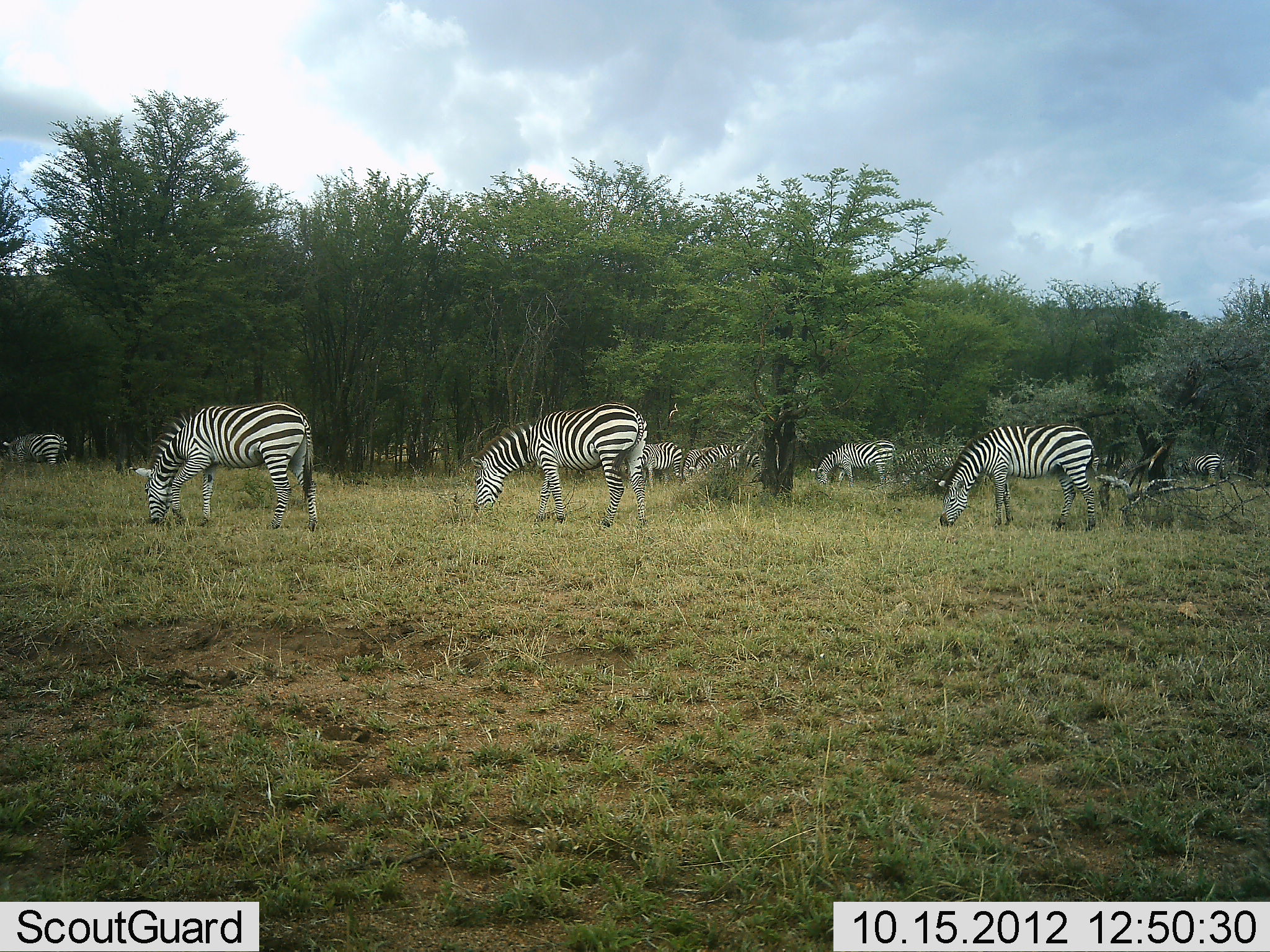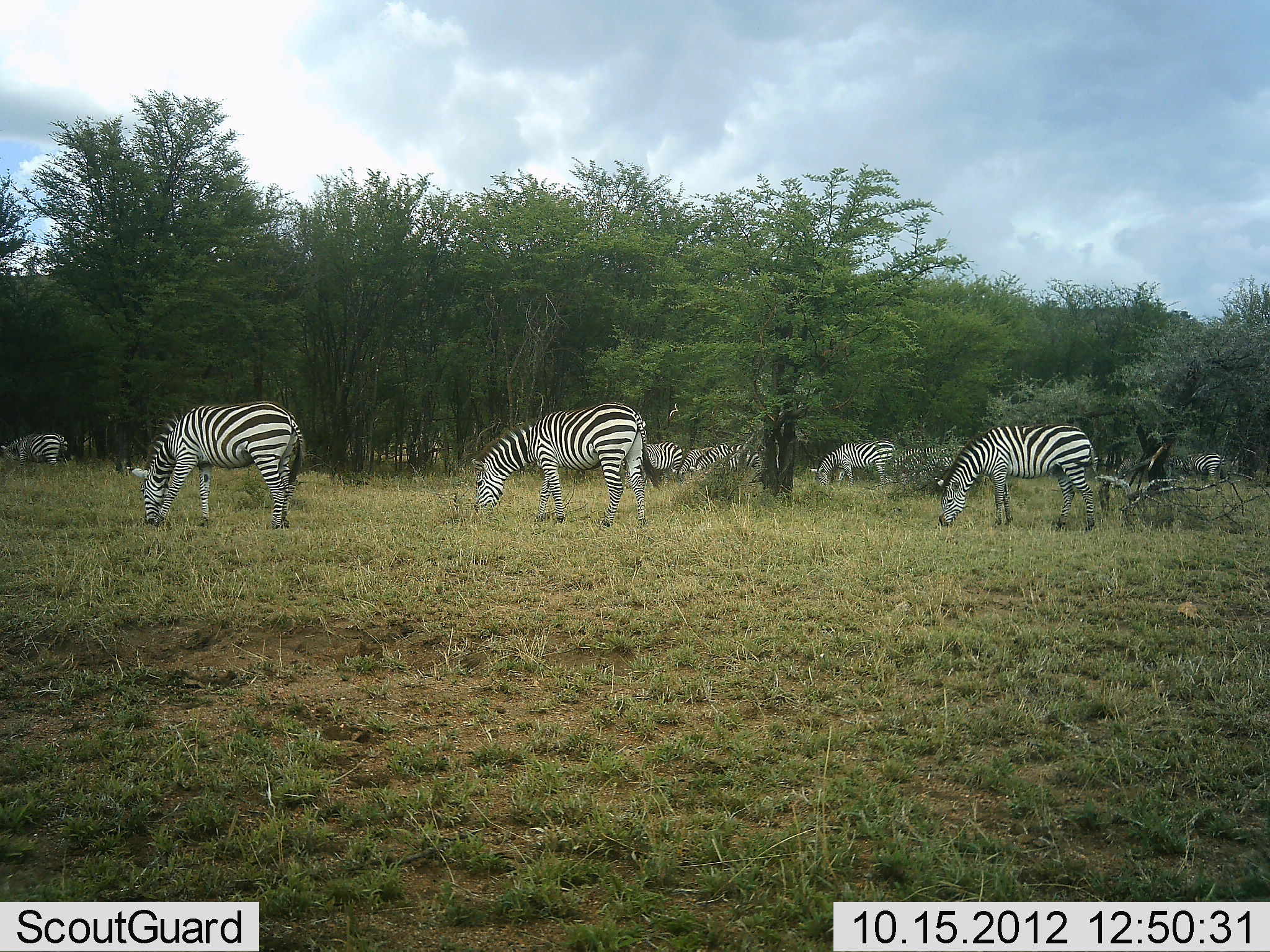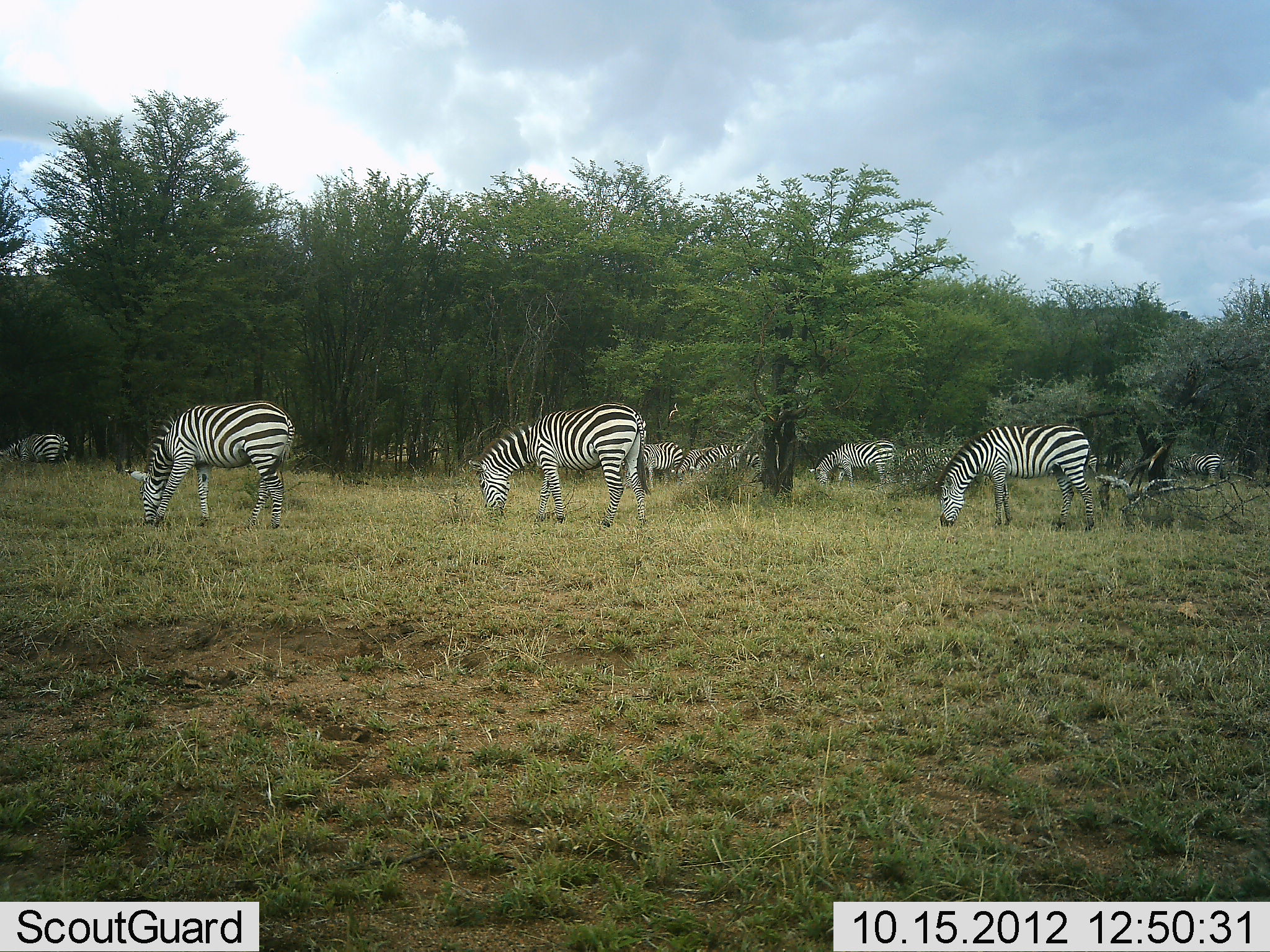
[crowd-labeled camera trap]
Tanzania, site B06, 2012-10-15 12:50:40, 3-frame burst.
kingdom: Animalia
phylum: Chordata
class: Mammalia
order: Perissodactyla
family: Equidae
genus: Equus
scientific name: Equus quagga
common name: plains zebra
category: zebra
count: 8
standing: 20%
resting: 0%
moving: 0%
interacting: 0%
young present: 0%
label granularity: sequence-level